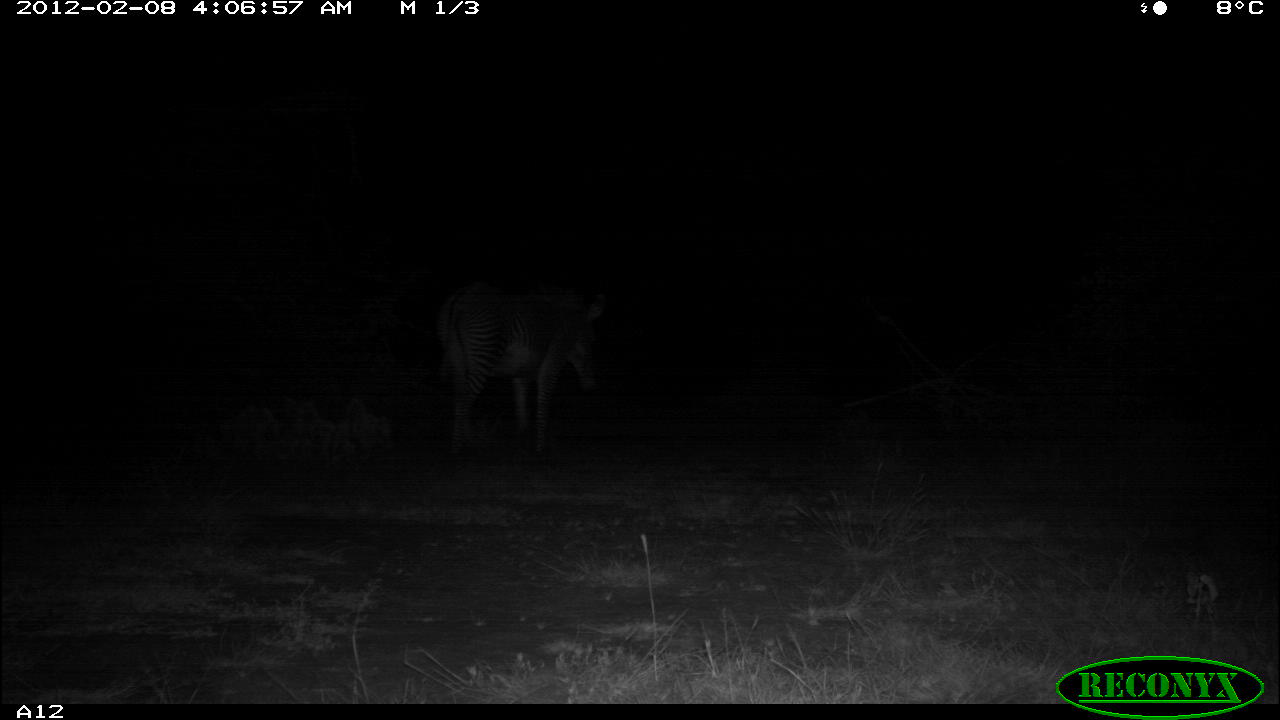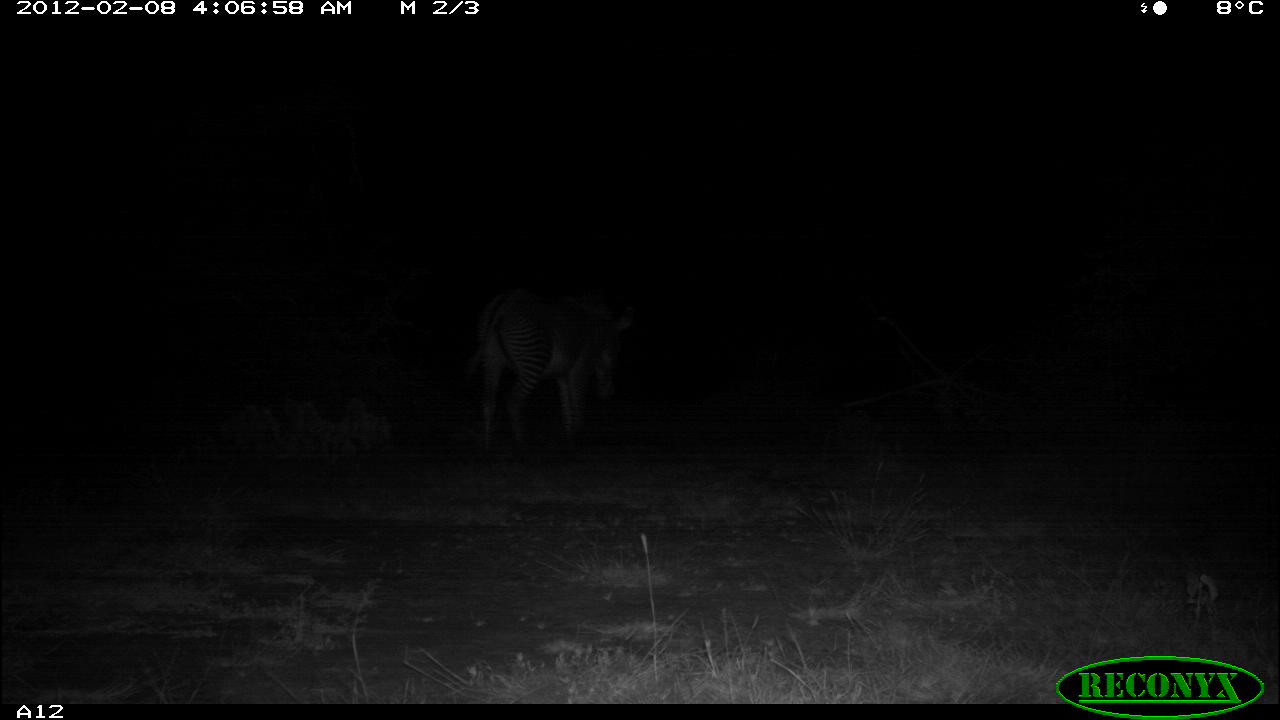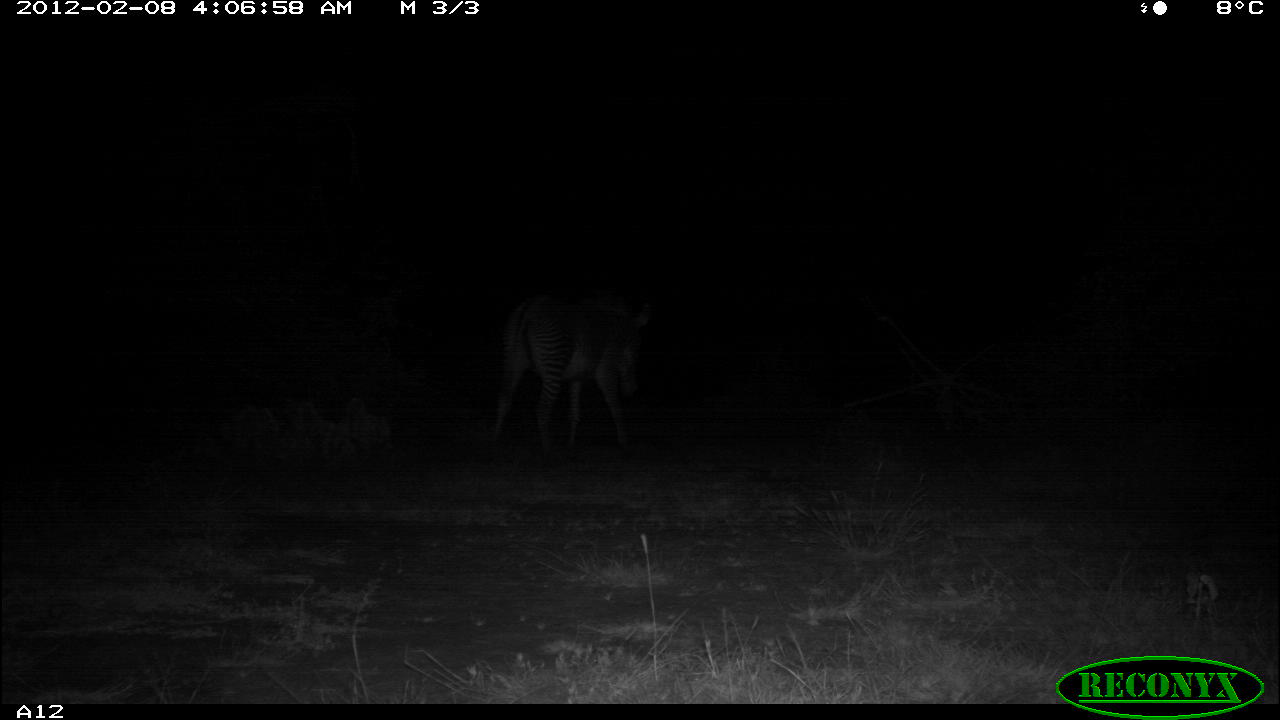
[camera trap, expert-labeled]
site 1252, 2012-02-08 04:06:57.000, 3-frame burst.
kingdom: Animalia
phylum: Chordata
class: Mammalia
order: Perissodactyla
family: Equidae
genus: Equus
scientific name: Equus grevyi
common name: grévy's zebra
Equus grevyi (grévy's zebra), count 1.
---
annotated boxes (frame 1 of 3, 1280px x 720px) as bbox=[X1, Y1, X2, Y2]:
equus grevyi: bbox=[430, 267, 610, 459]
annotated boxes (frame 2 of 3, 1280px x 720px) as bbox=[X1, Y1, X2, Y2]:
equus grevyi: bbox=[461, 285, 636, 451]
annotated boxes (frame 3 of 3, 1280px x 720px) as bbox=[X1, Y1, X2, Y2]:
equus grevyi: bbox=[479, 289, 656, 459]